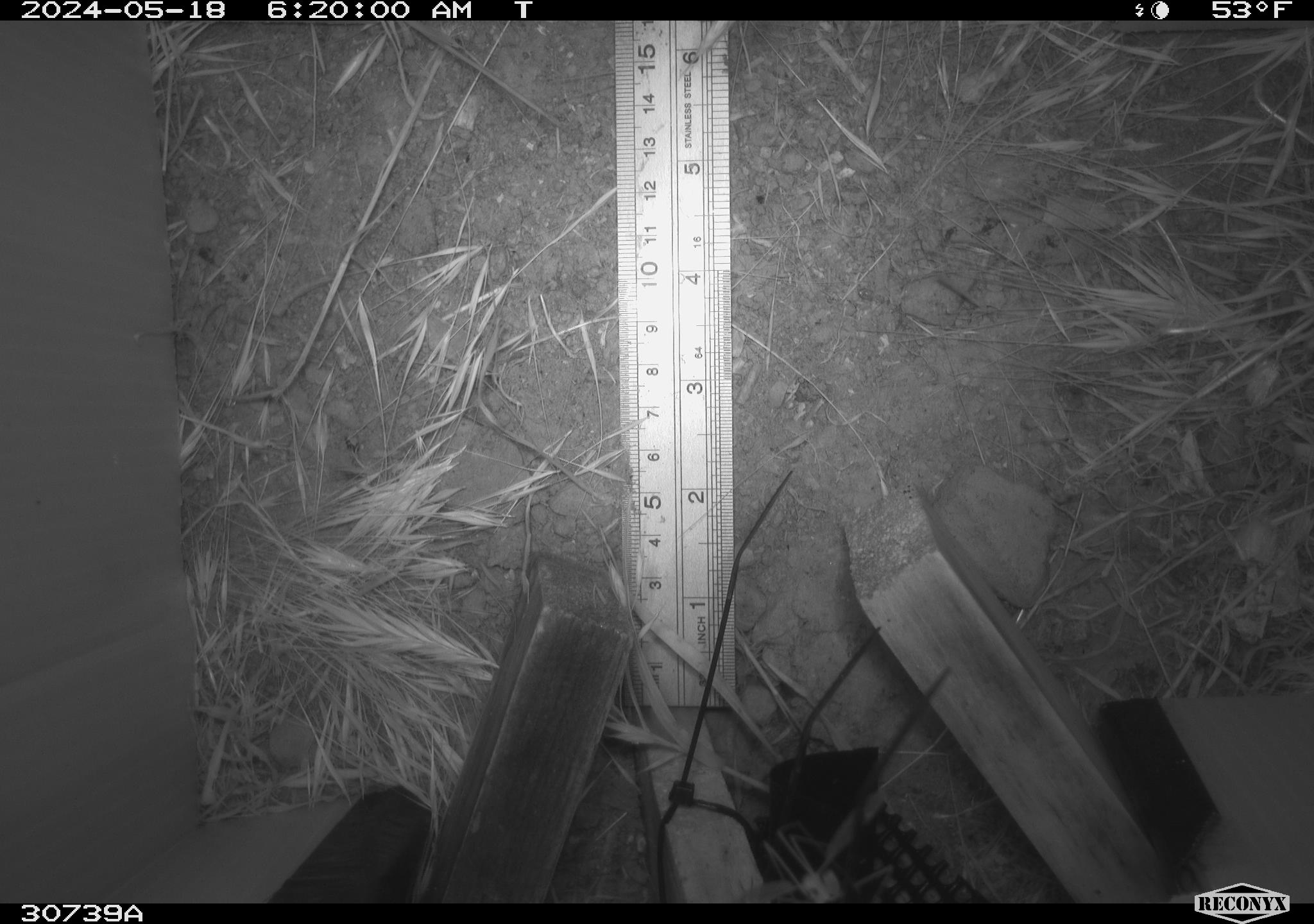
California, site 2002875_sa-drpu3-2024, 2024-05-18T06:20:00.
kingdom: Animalia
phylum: Chordata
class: Mammalia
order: Rodentia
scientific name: Rodentia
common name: rodent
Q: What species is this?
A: Rodent (Rodentia).